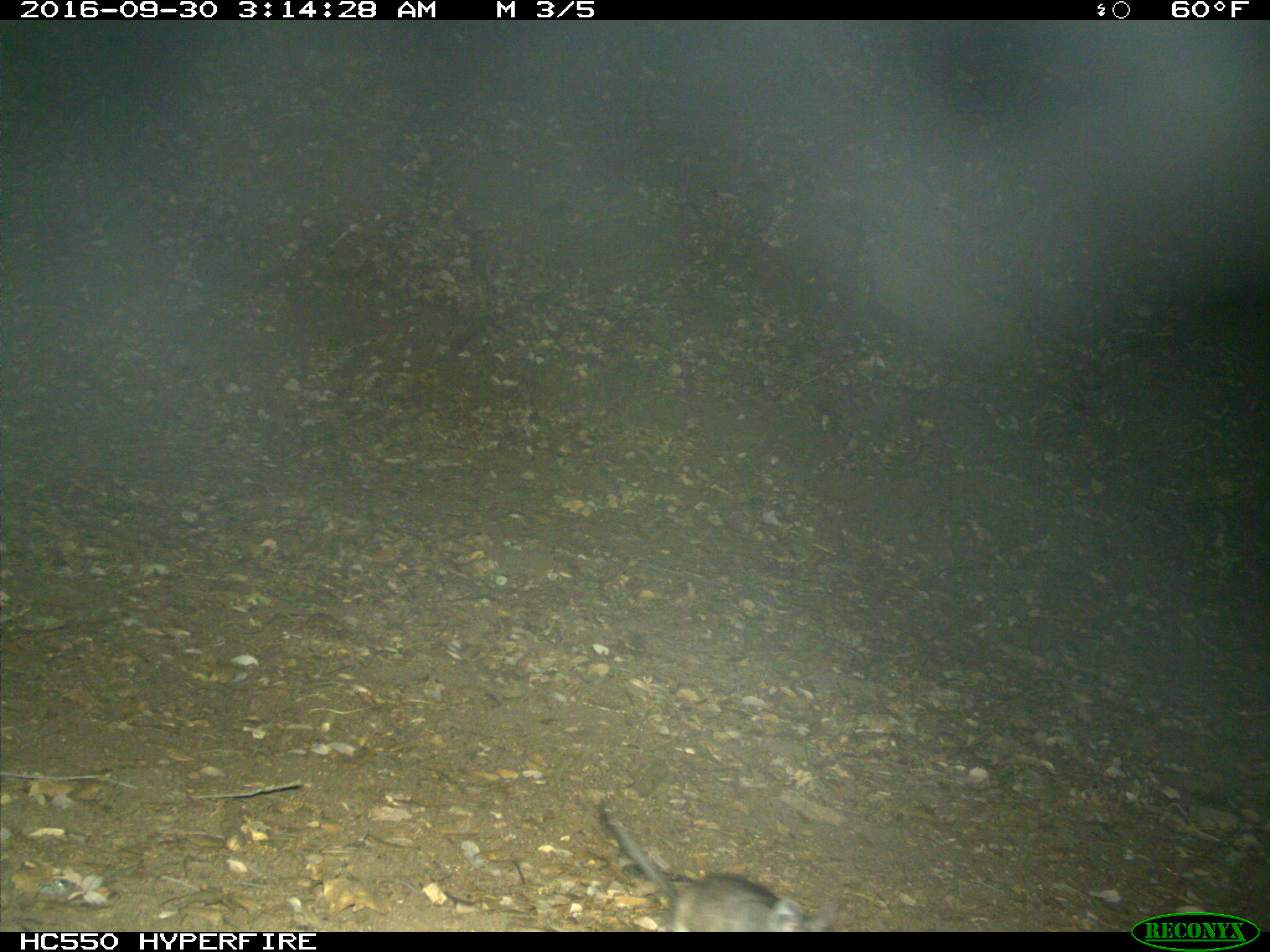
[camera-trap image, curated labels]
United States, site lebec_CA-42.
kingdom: Animalia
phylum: Chordata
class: Mammalia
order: Rodentia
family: Cricetidae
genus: Neotoma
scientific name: Neotoma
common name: pack rat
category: unidentified pack rat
Unidentified pack rat (pack rat) (Neotoma).